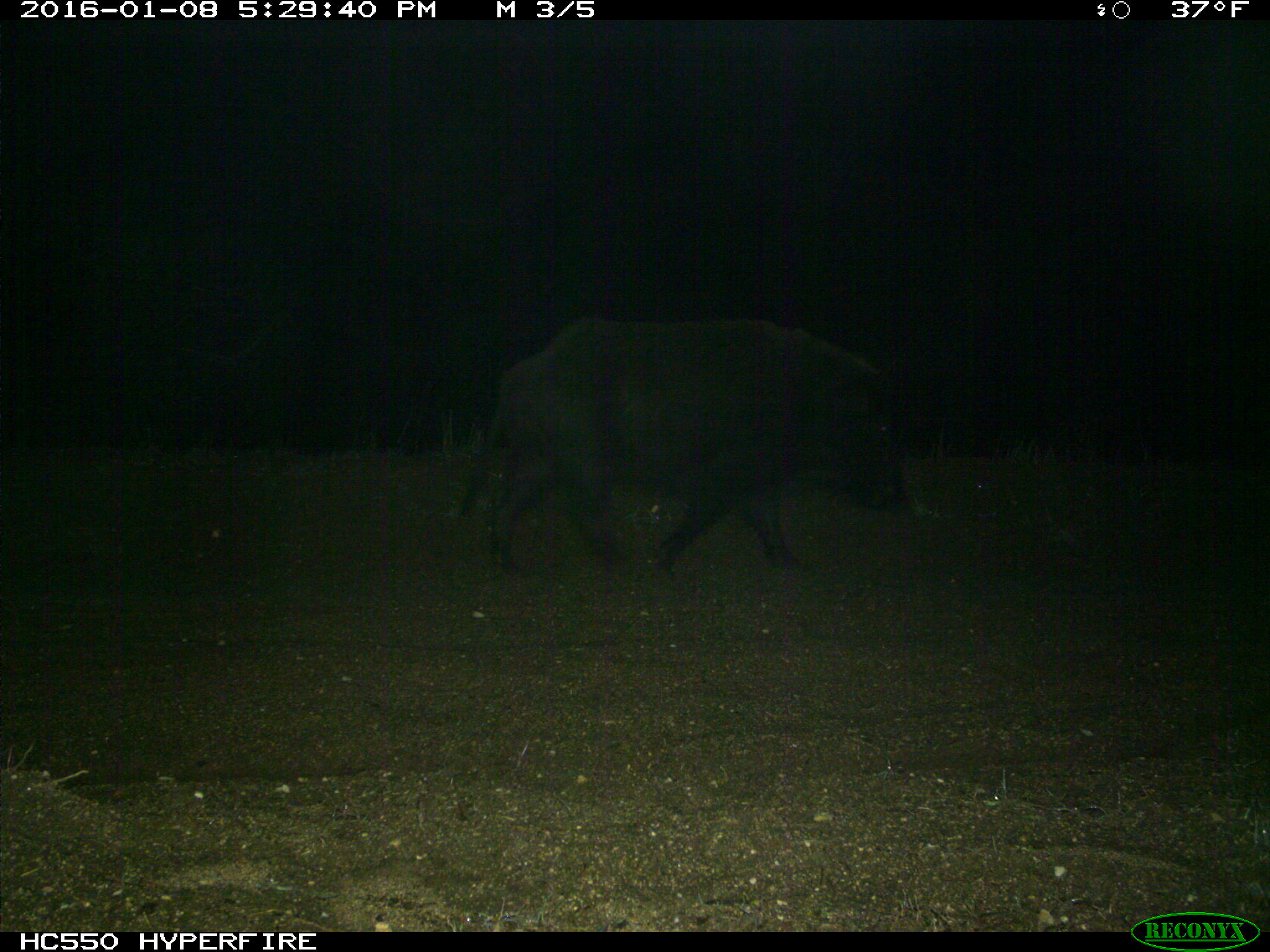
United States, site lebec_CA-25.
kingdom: Animalia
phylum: Chordata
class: Mammalia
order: Artiodactyla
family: Suidae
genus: Sus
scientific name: Sus scrofa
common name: wild boar